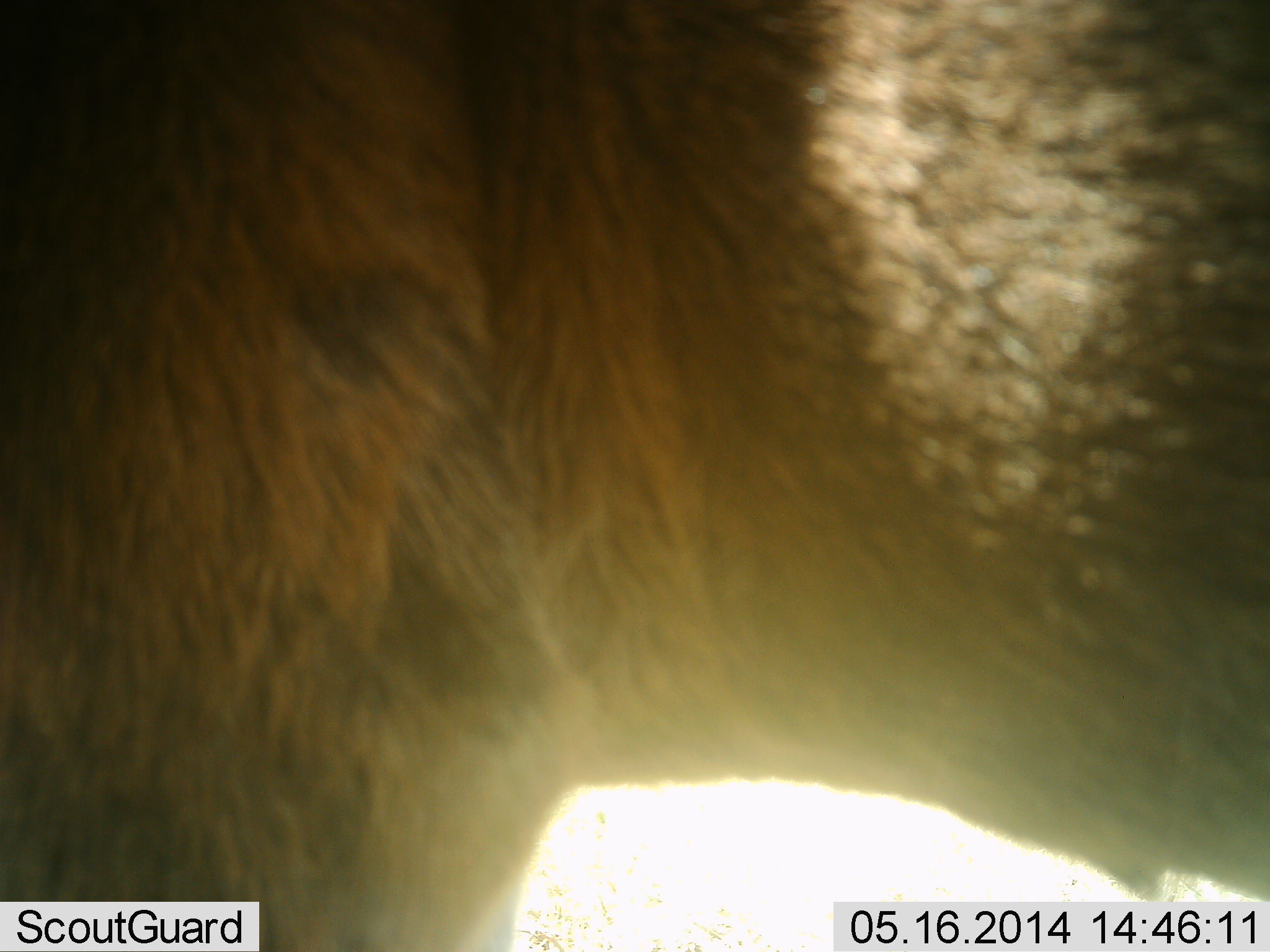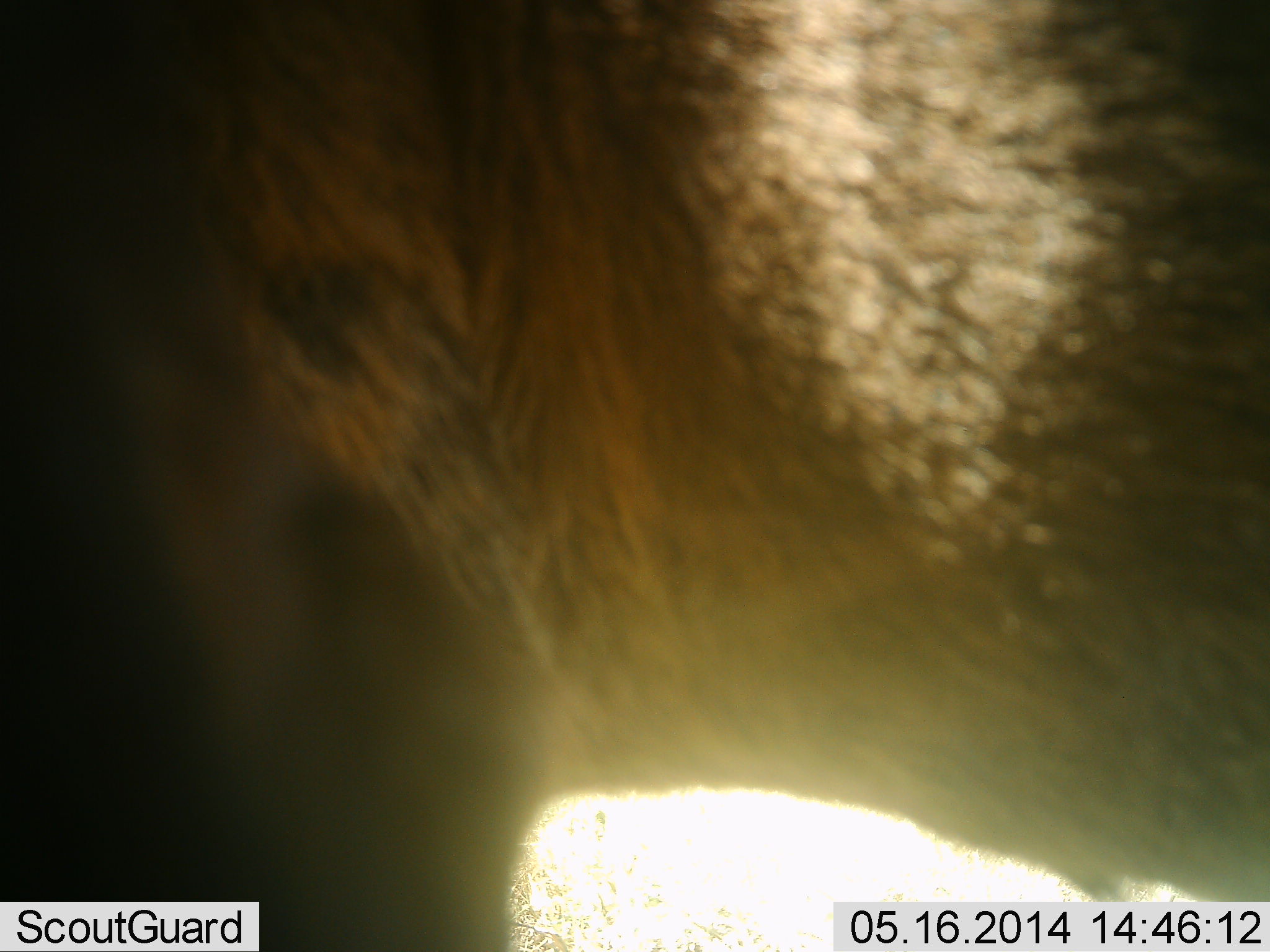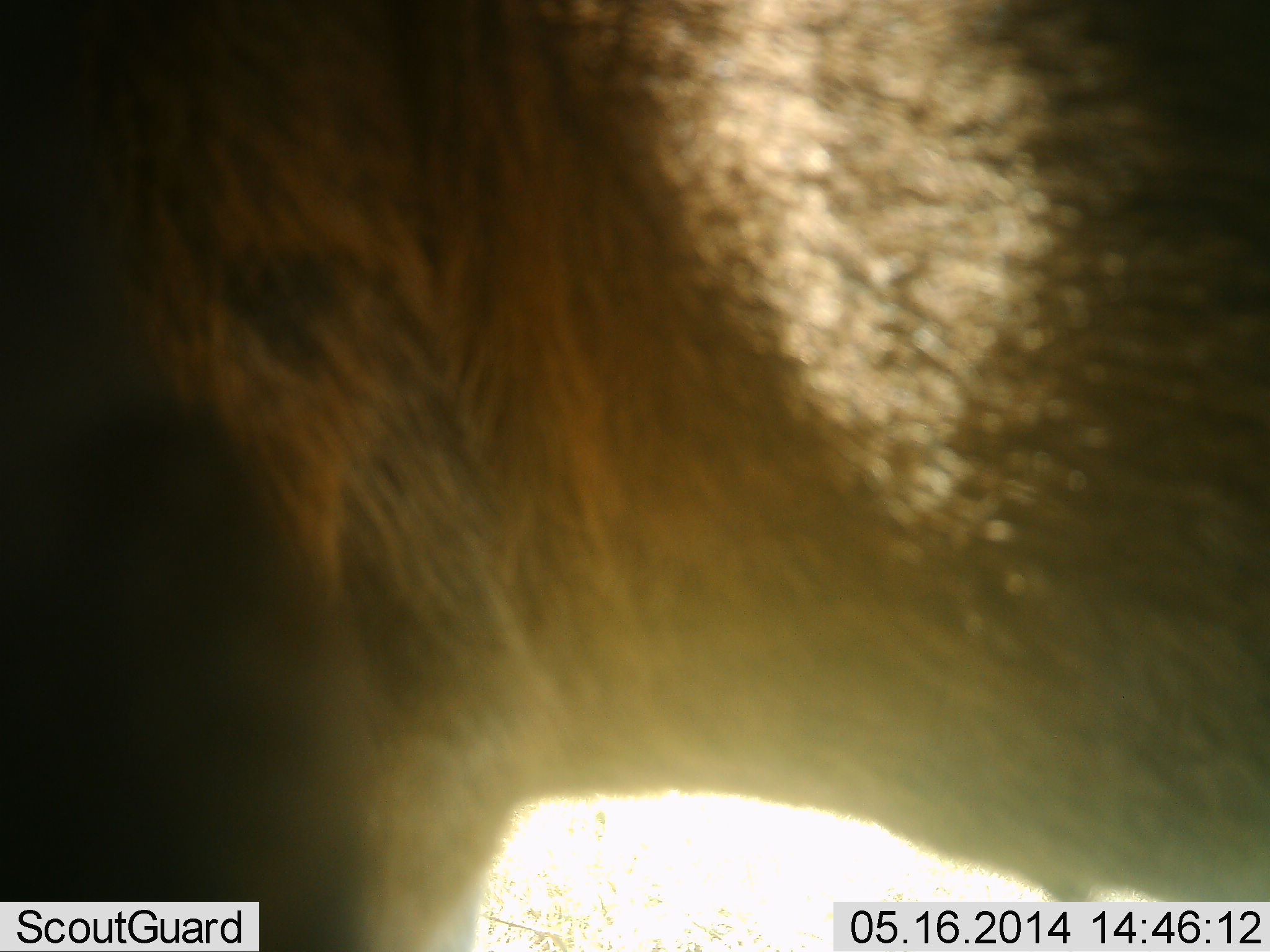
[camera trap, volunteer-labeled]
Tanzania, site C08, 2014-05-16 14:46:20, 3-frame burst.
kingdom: Animalia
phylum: Chordata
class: Mammalia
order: Artiodactyla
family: Bovidae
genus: Connochaetes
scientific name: Connochaetes taurinus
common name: blue wildebeest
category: wildebeest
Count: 1.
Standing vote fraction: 100%.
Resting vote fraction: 0%.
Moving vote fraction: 0%.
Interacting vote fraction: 0%.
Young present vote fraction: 0%.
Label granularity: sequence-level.